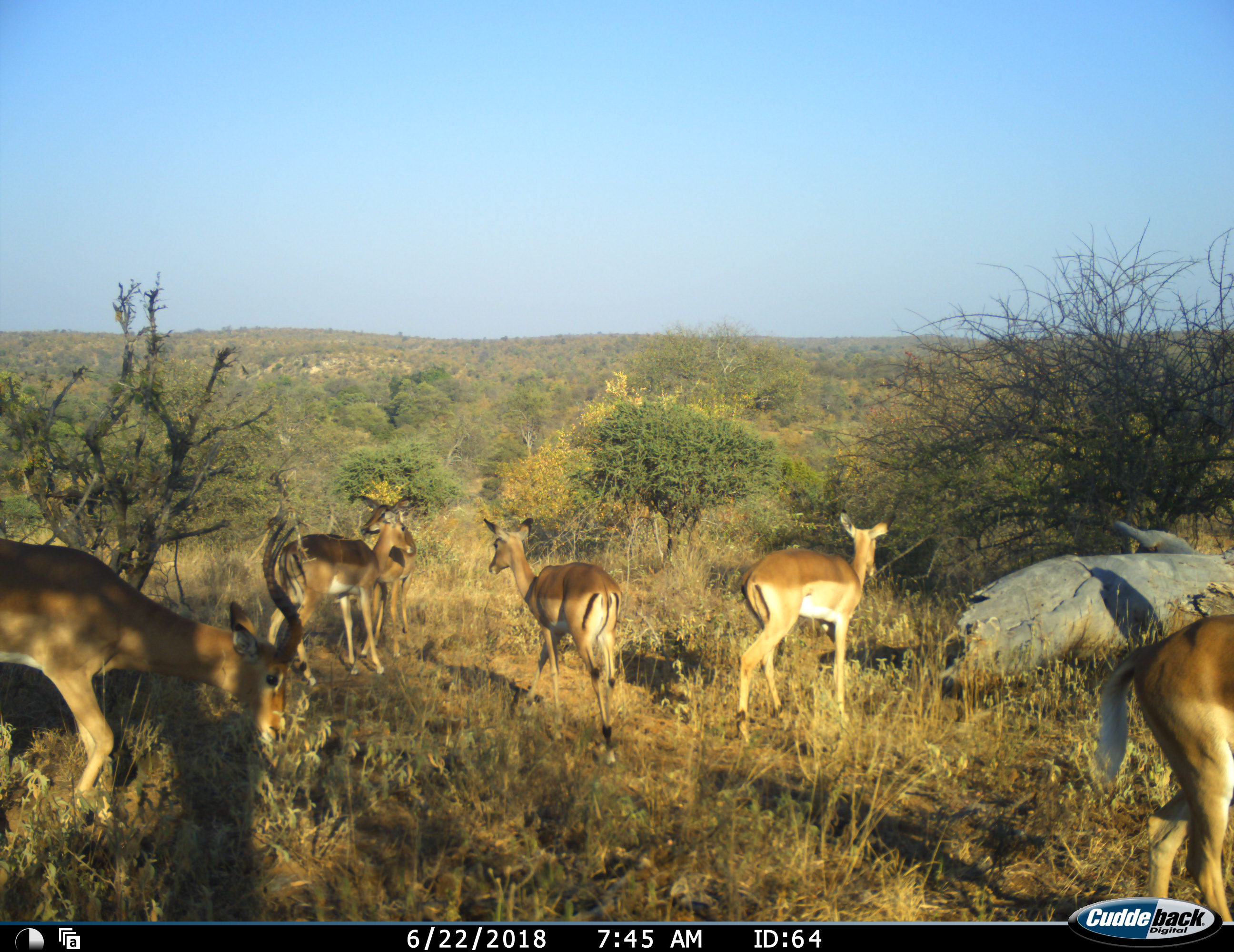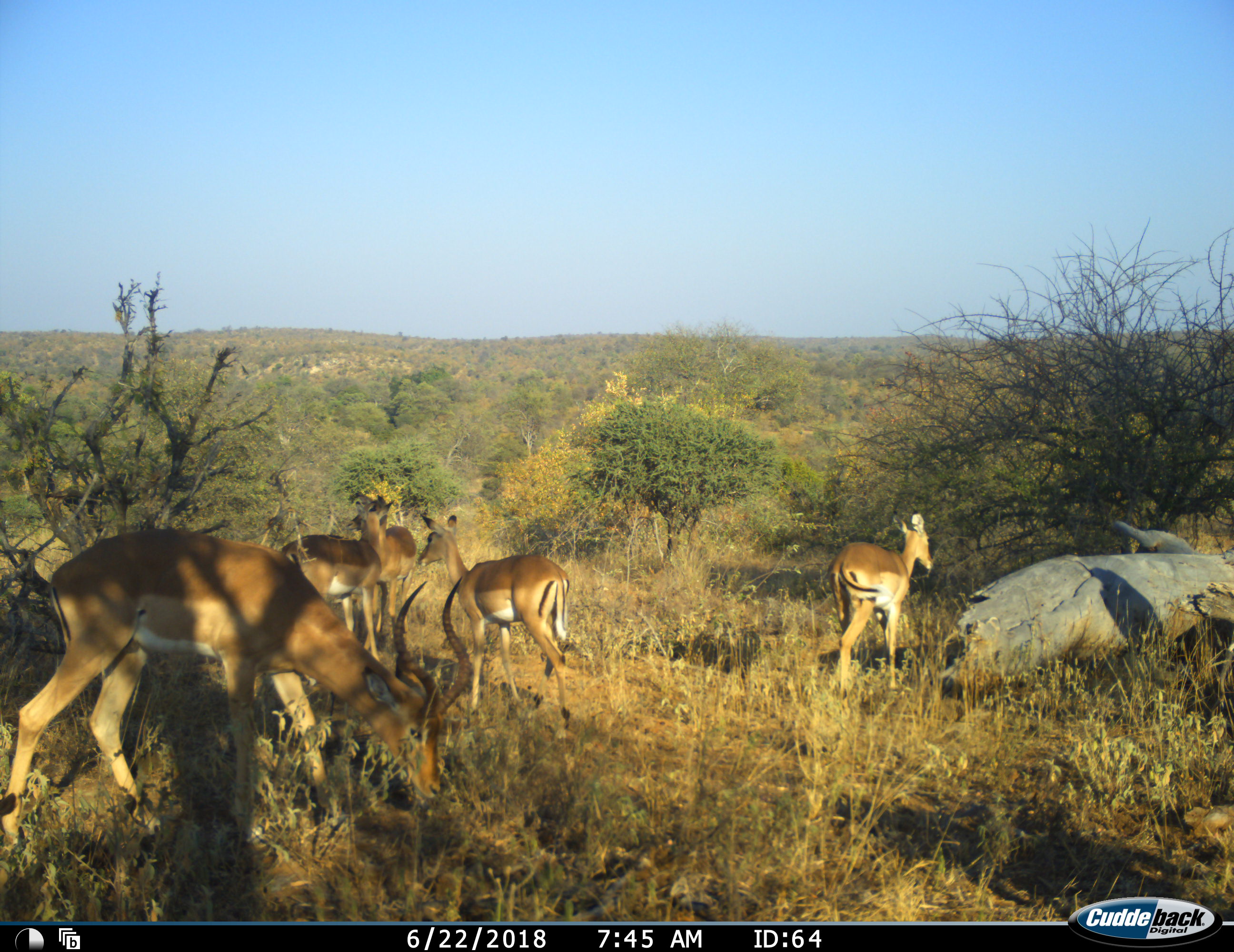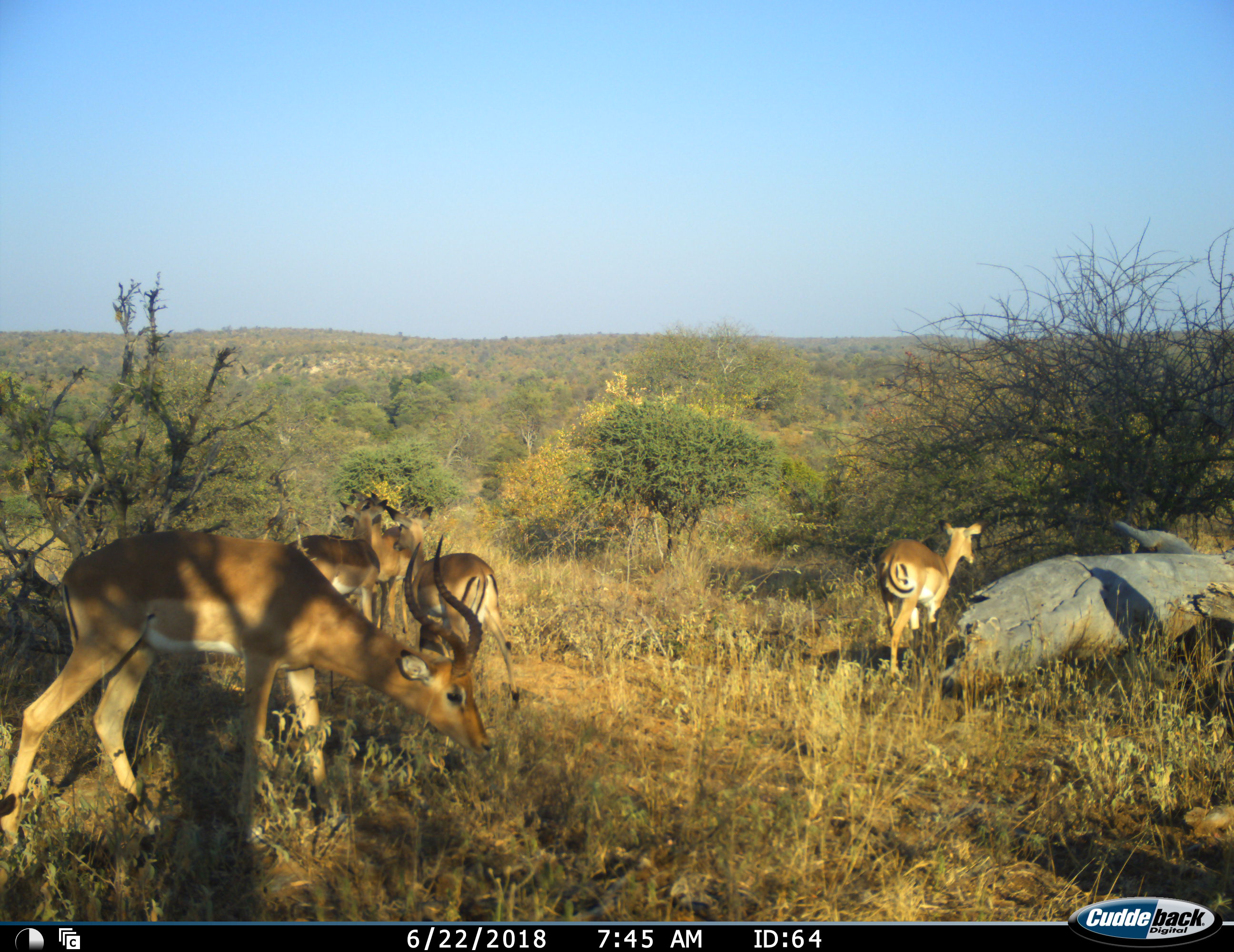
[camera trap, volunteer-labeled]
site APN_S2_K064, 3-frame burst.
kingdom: Animalia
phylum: Chordata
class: Mammalia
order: Artiodactyla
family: Bovidae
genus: Aepyceros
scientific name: Aepyceros melampus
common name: impala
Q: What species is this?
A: Impala (Aepyceros melampus).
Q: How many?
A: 6.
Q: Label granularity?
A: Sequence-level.